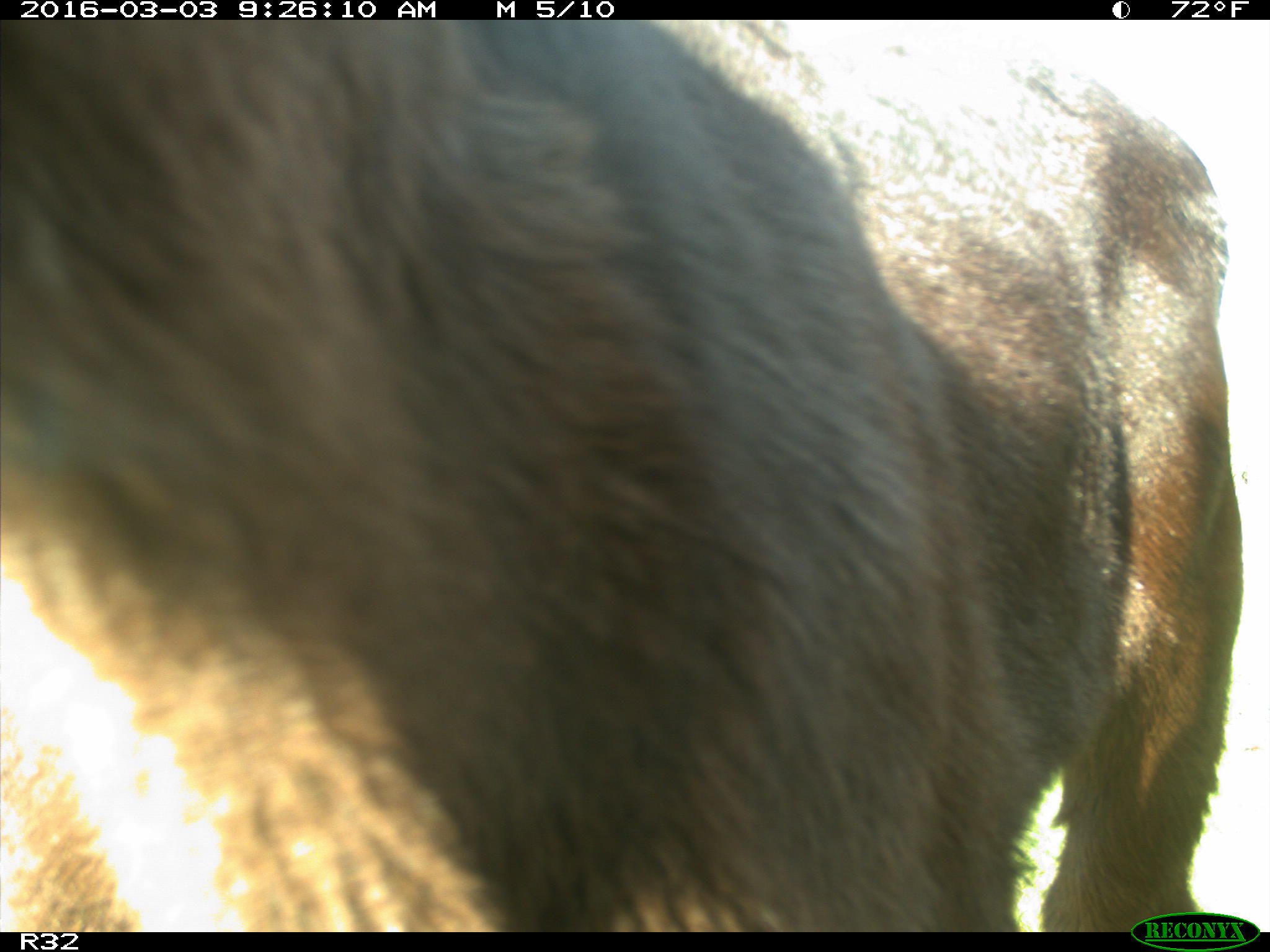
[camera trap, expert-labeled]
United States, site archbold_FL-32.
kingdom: Animalia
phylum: Chordata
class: Mammalia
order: Artiodactyla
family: Bovidae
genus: Bos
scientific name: Bos taurus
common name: domestic cow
Bos taurus (domestic cow).